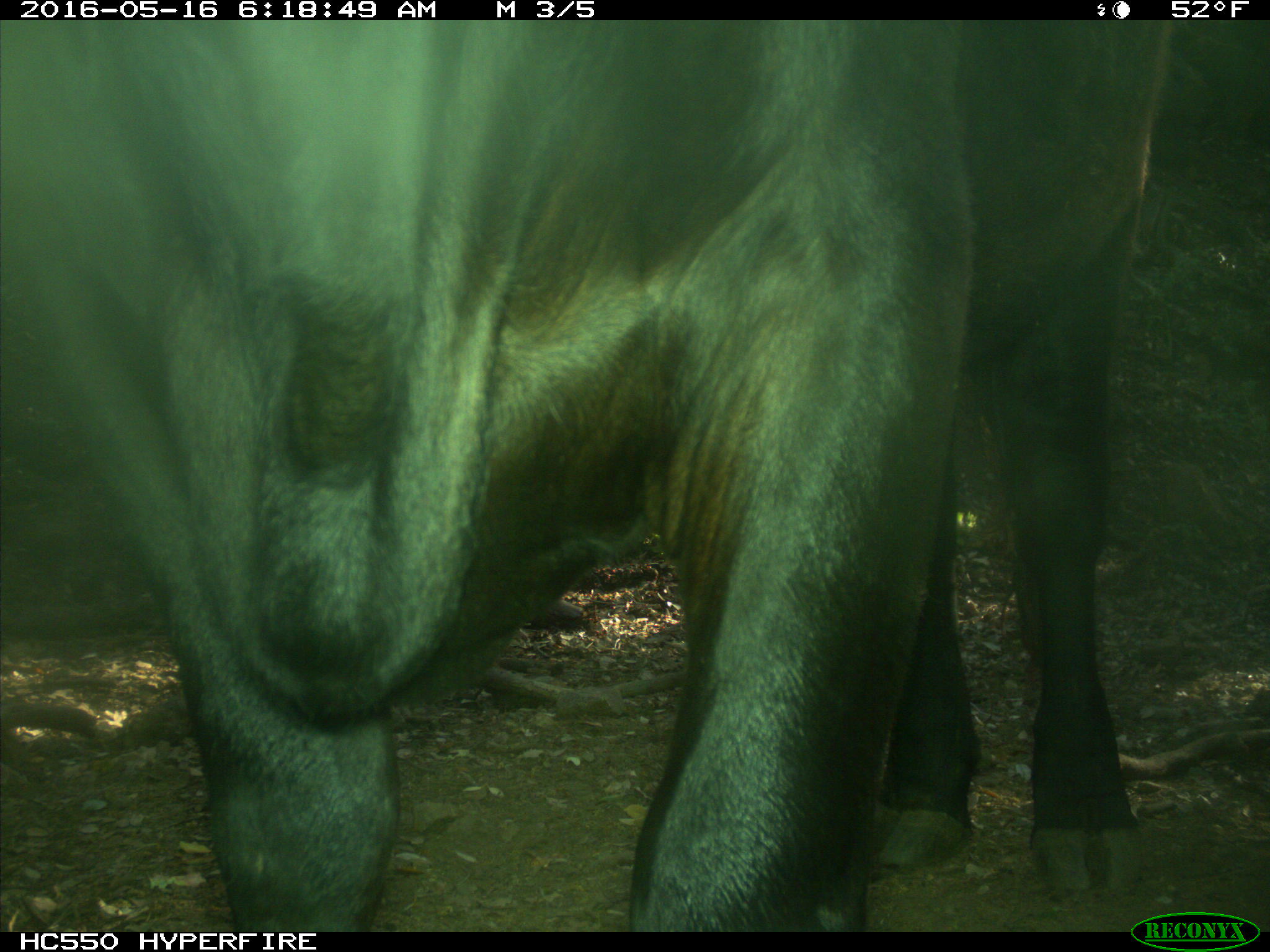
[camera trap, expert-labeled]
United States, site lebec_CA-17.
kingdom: Animalia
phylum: Chordata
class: Mammalia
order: Artiodactyla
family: Bovidae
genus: Bos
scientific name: Bos taurus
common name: domestic cow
Bos taurus (domestic cow).